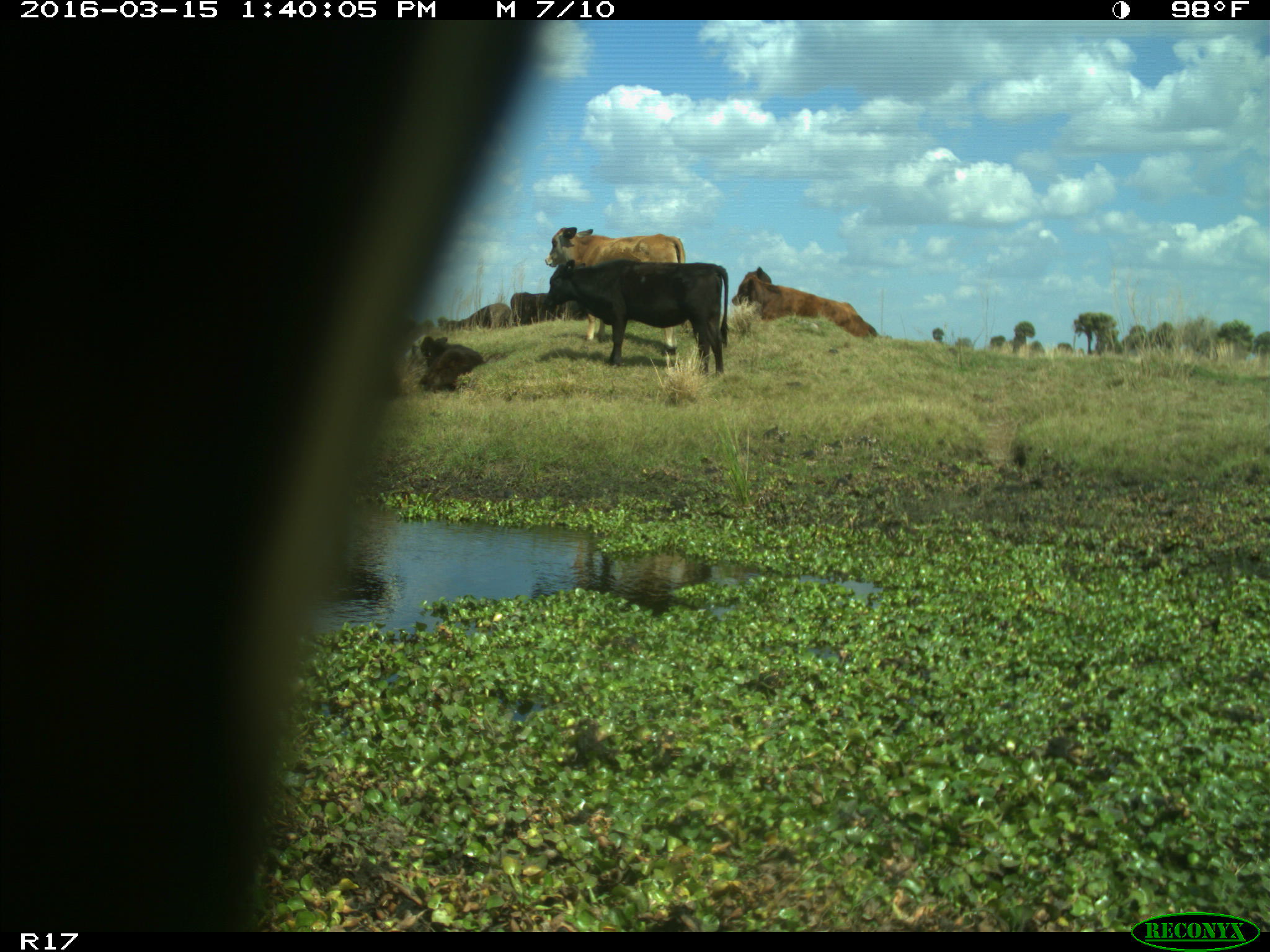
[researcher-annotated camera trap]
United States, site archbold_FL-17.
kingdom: Animalia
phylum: Chordata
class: Mammalia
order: Artiodactyla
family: Bovidae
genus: Bos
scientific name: Bos taurus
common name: domestic cow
Bos taurus (domestic cow).